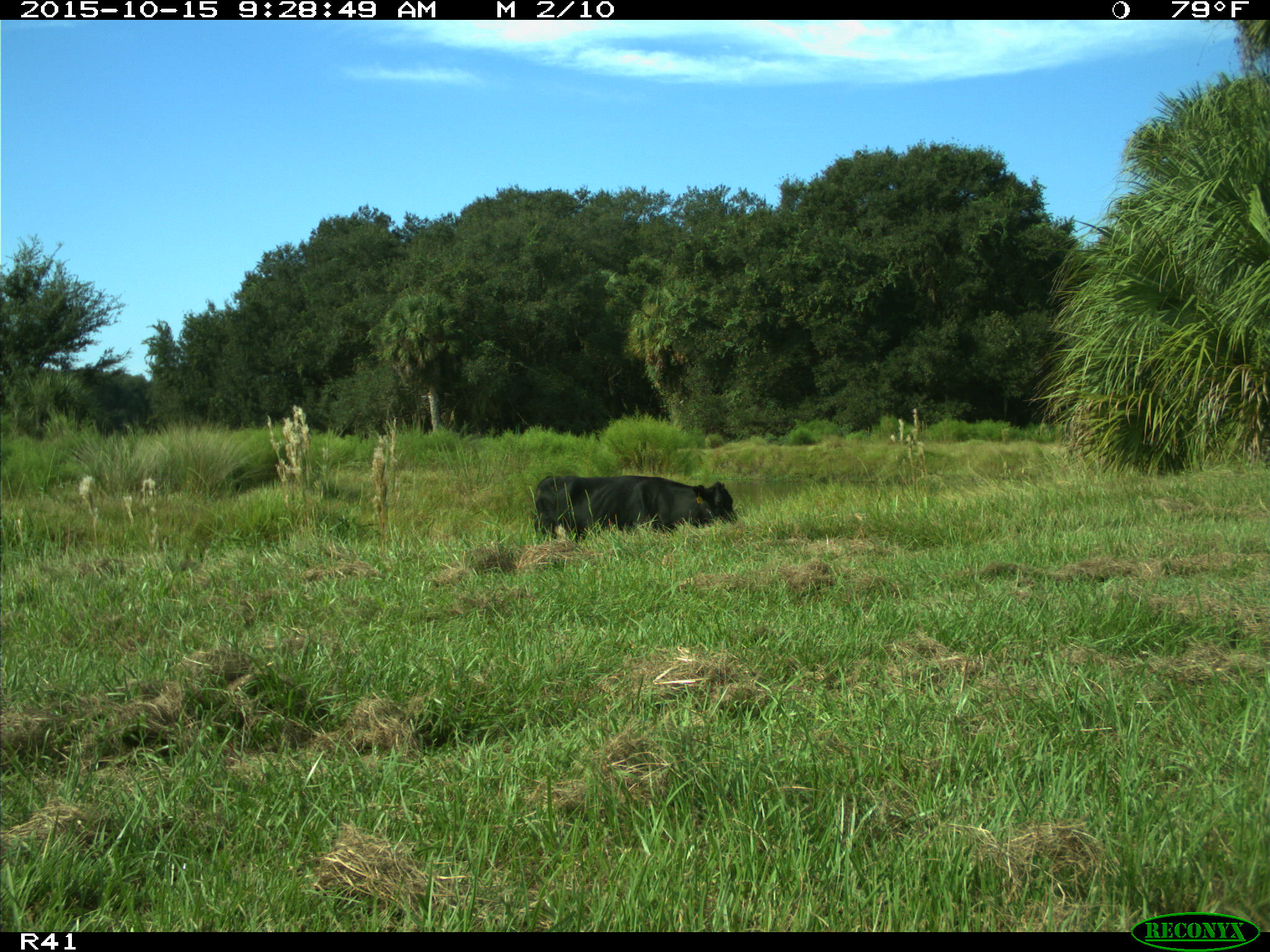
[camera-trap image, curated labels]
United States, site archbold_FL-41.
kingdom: Animalia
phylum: Chordata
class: Mammalia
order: Artiodactyla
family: Bovidae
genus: Bos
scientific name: Bos taurus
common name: domestic cow